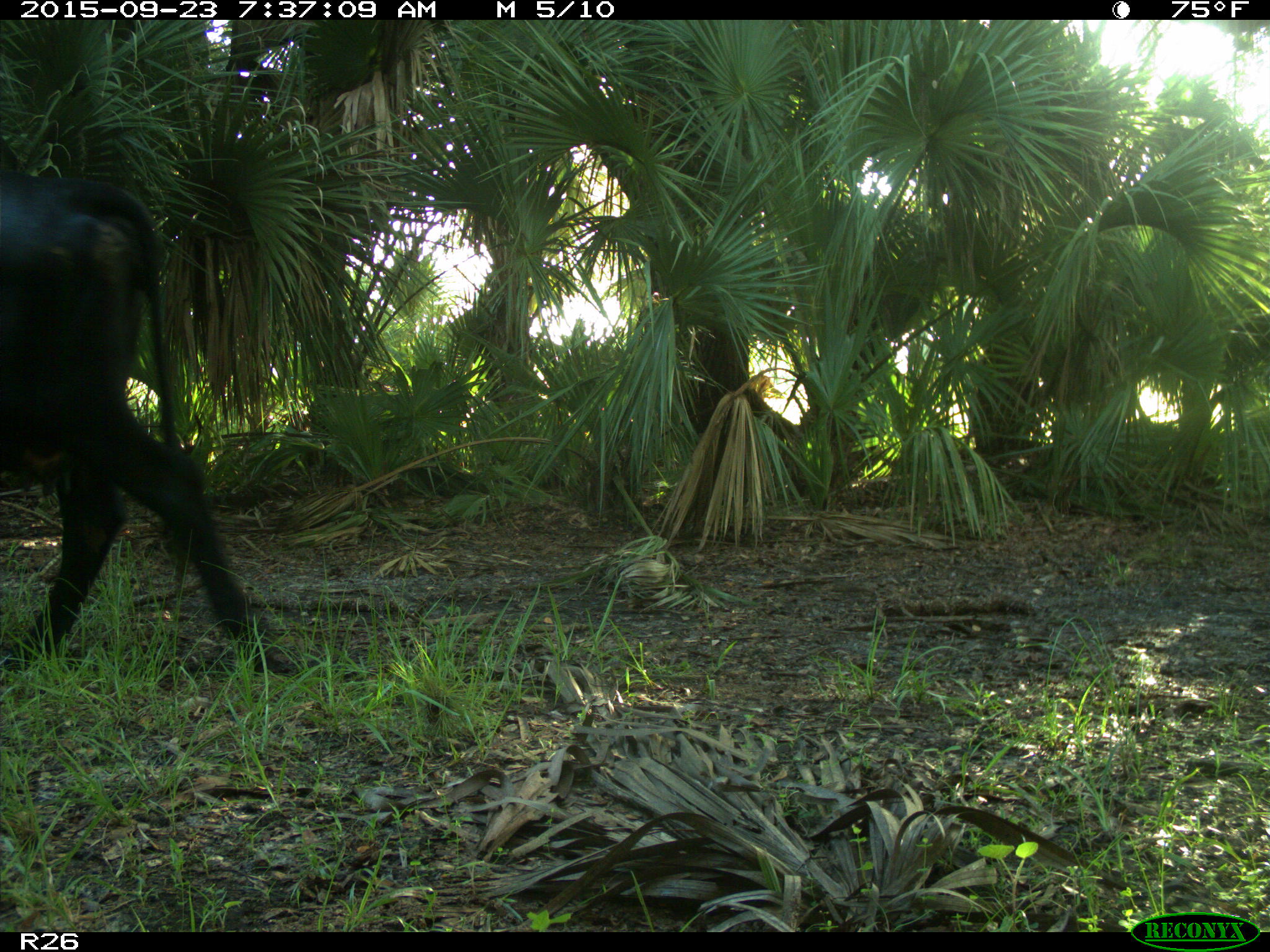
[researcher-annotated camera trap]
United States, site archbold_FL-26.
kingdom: Animalia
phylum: Chordata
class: Mammalia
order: Artiodactyla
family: Bovidae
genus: Bos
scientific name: Bos taurus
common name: domestic cow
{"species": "Bos taurus (domestic cow)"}